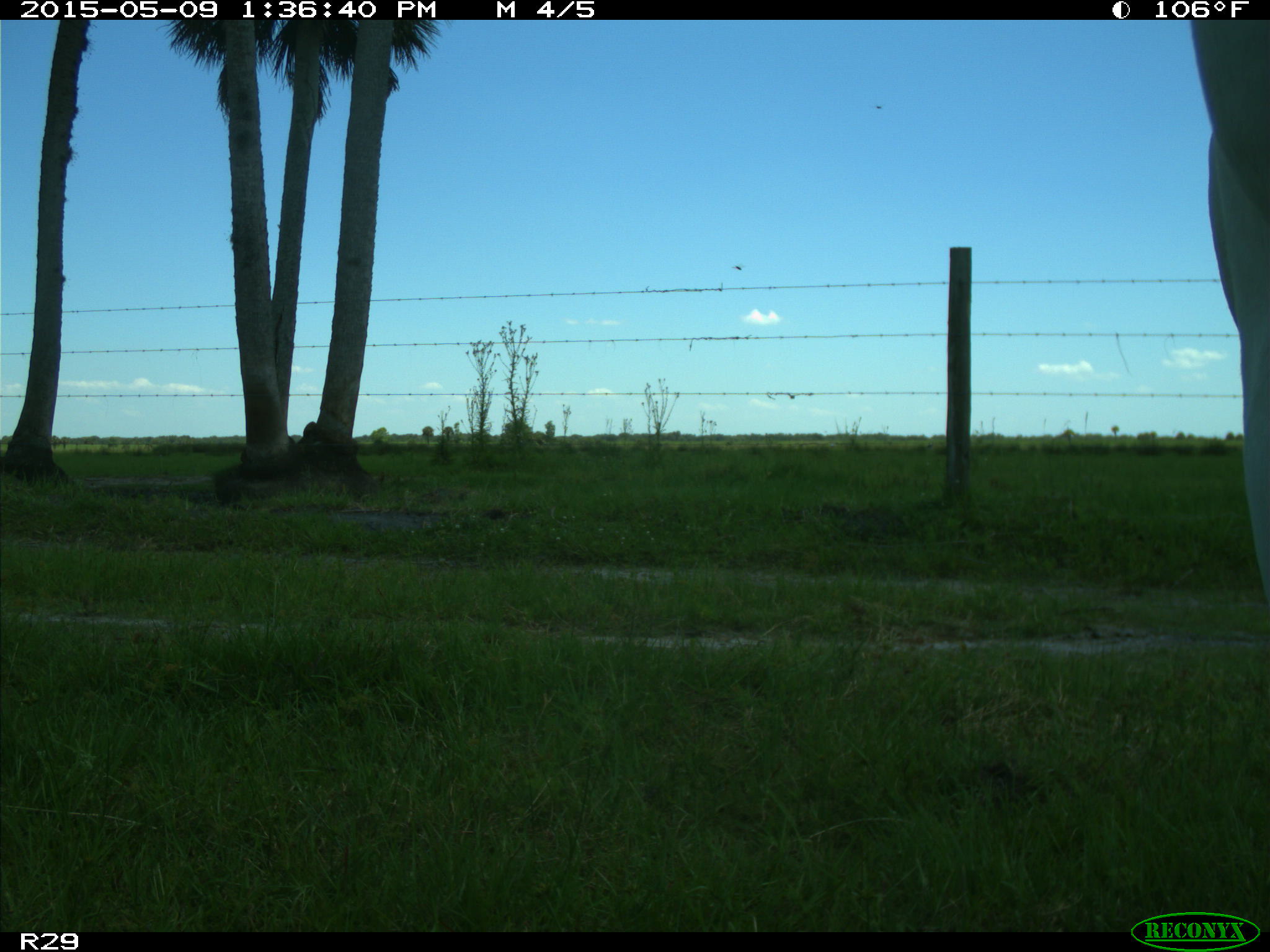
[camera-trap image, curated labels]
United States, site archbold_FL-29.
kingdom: Animalia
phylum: Chordata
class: Mammalia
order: Artiodactyla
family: Bovidae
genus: Bos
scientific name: Bos taurus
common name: domestic cow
Bos taurus (domestic cow).